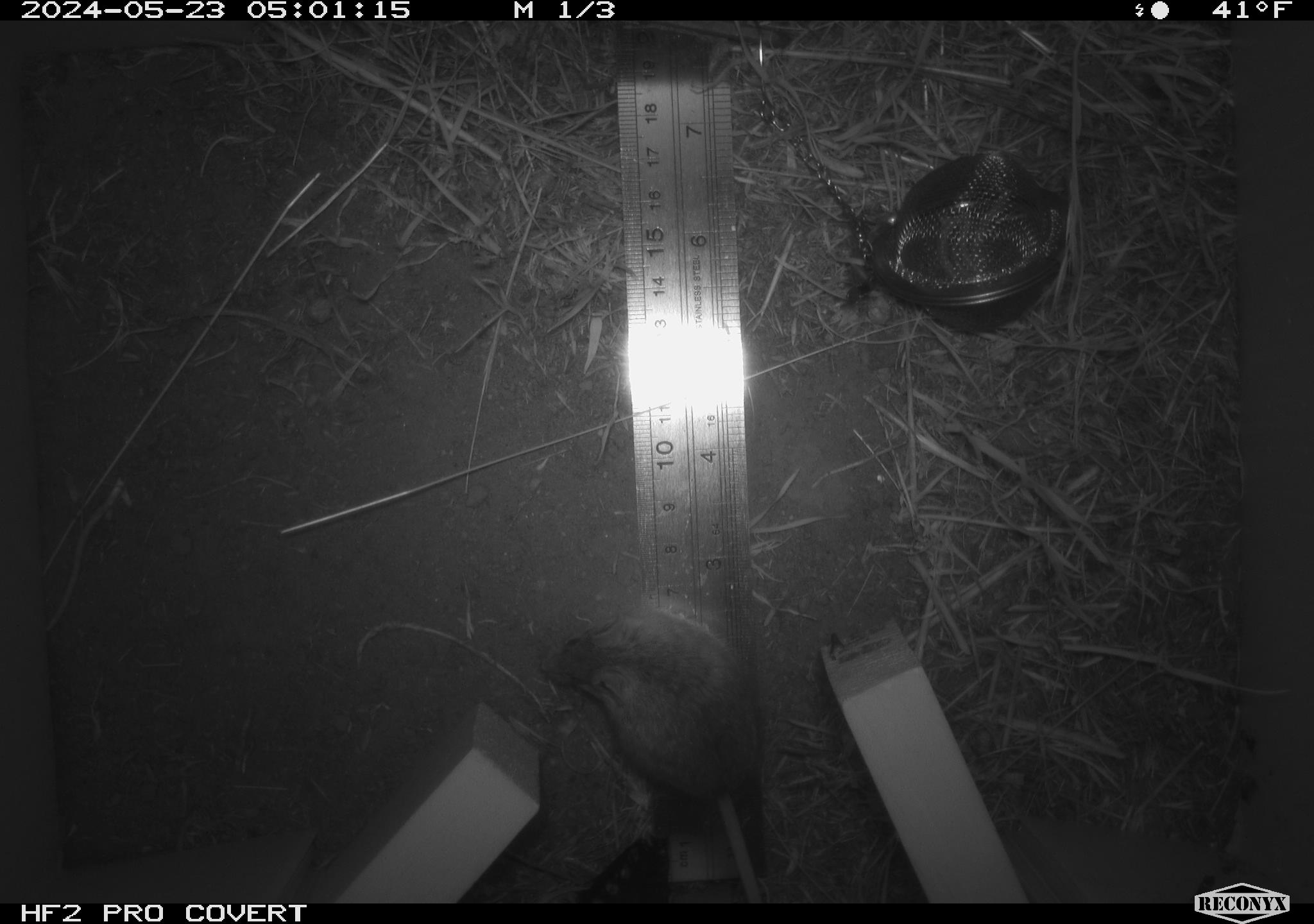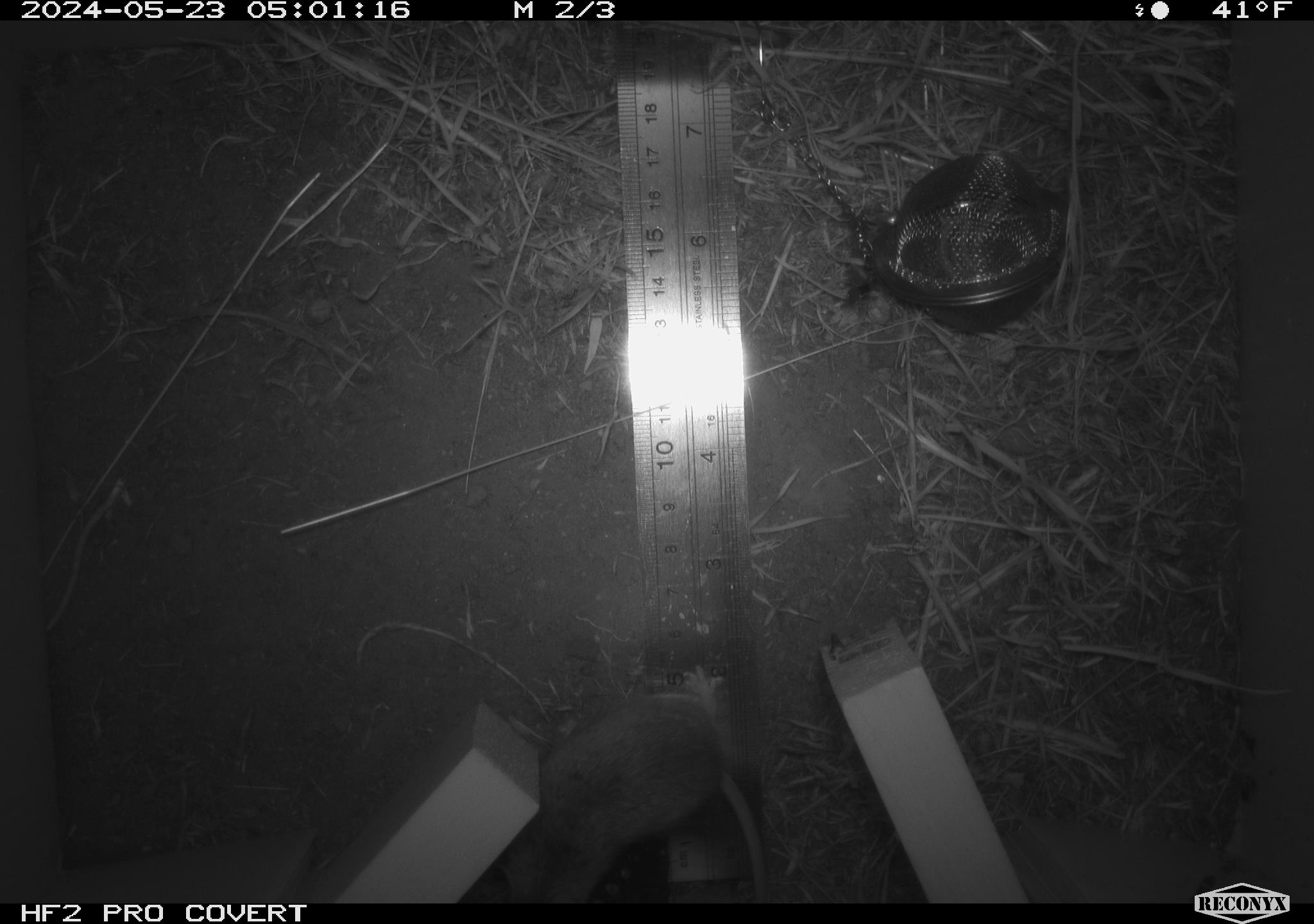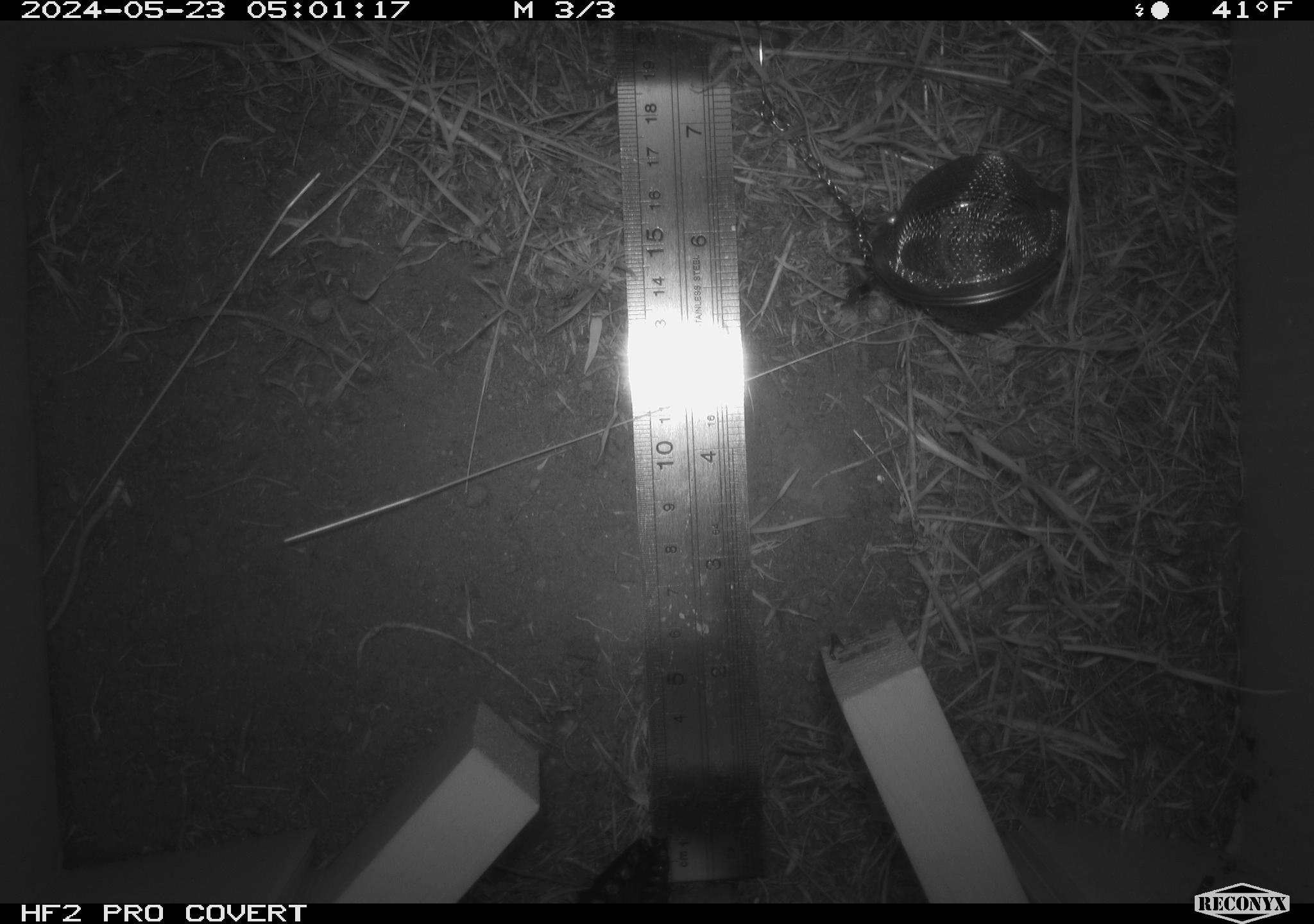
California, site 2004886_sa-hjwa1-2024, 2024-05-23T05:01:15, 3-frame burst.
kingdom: Animalia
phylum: Chordata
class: Mammalia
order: Rodentia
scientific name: Rodentia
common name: rodent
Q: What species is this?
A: Rodent (Rodentia).